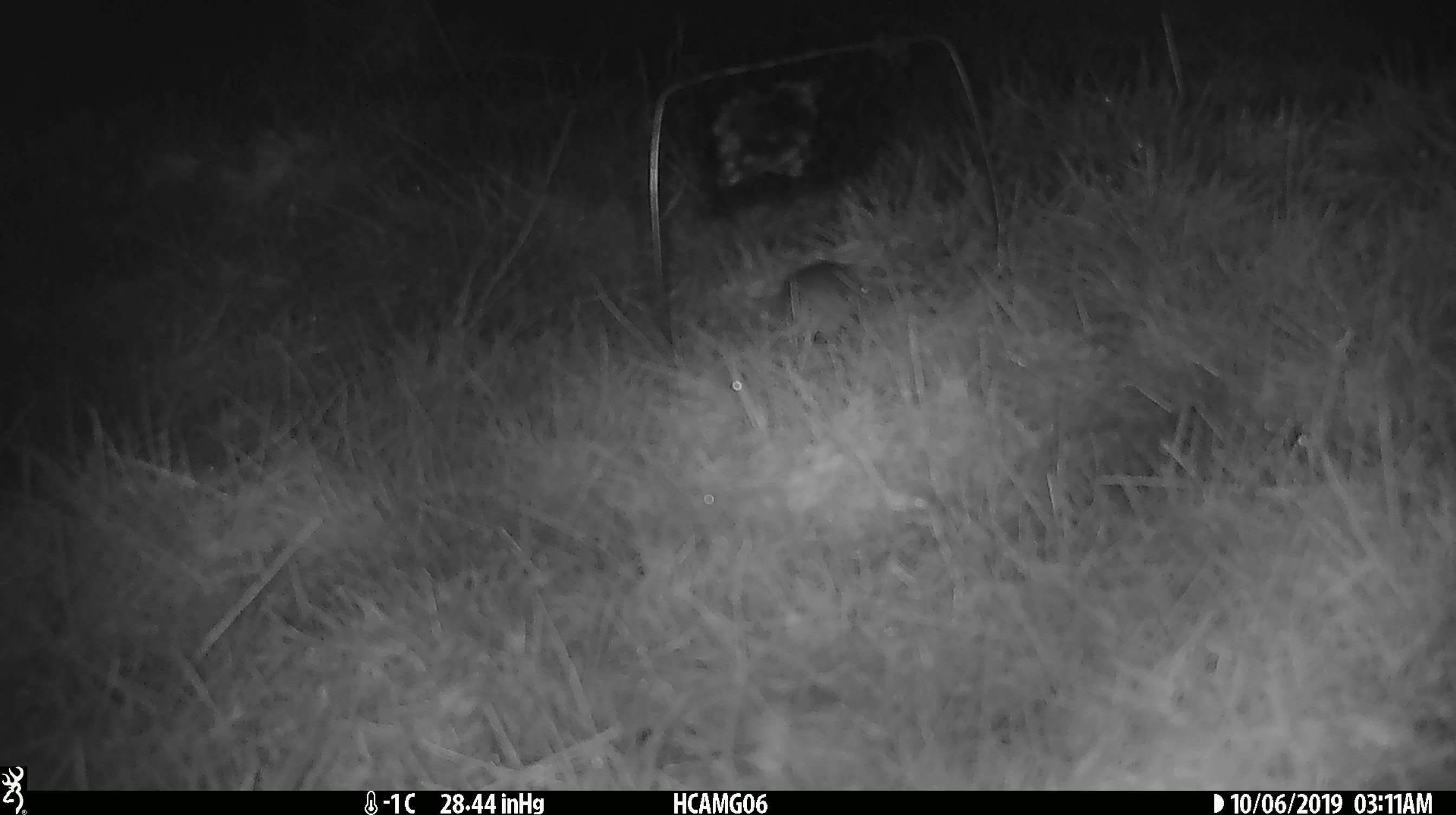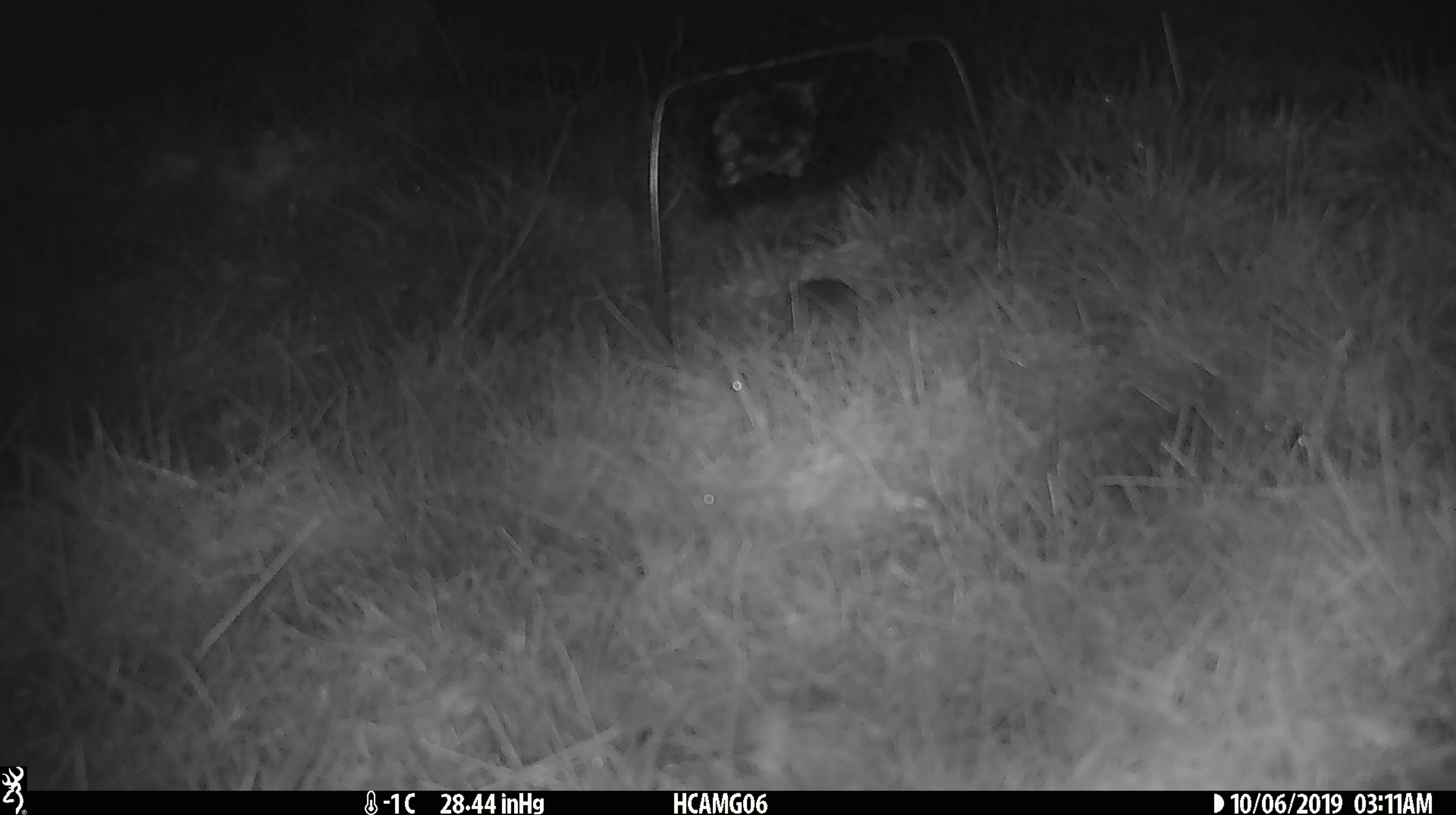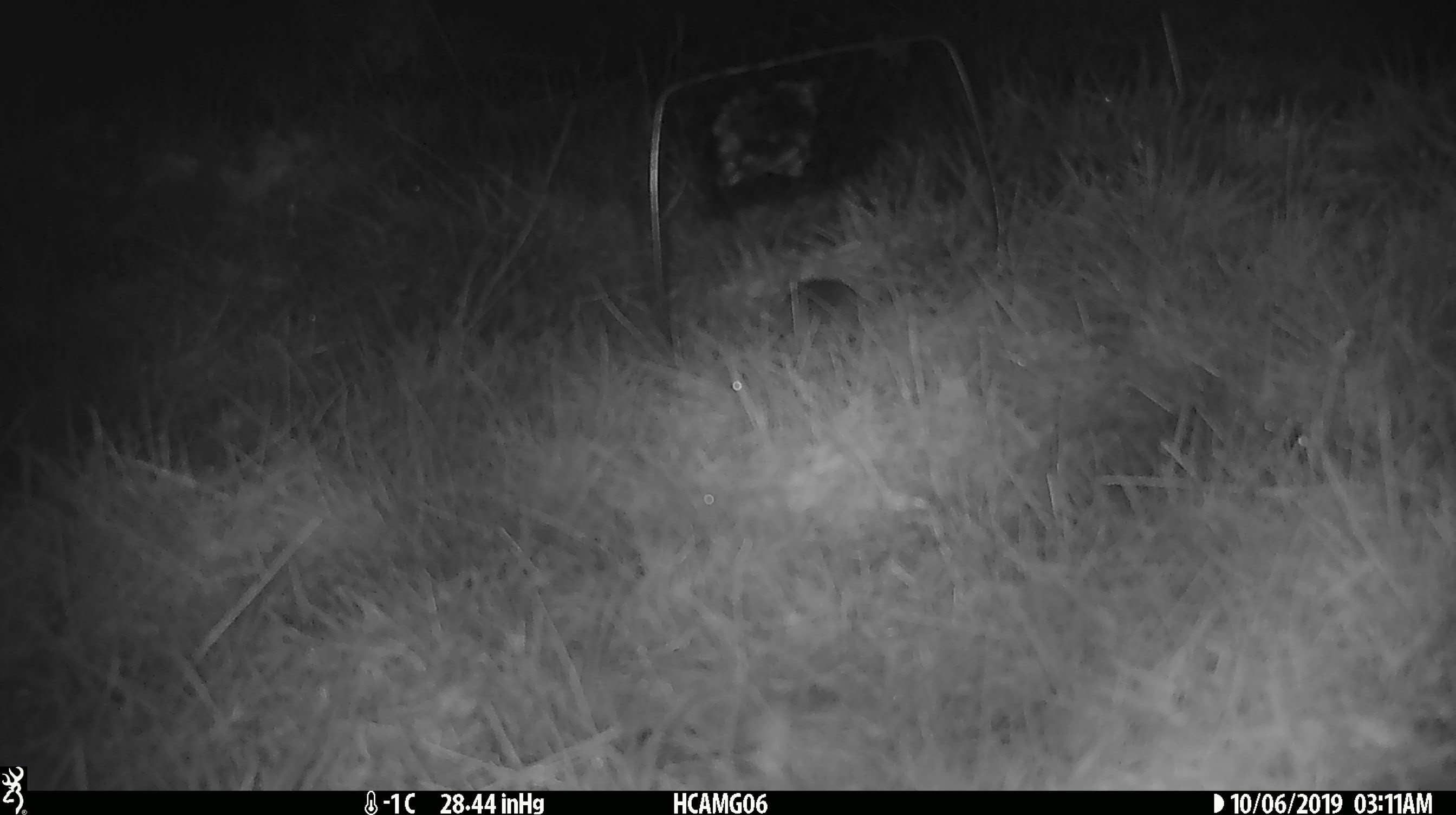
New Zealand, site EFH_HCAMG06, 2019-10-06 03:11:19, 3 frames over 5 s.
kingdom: Animalia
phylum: Chordata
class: Mammalia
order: Rodentia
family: Muridae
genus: Mus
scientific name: Mus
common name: mouse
Mouse (Mus).